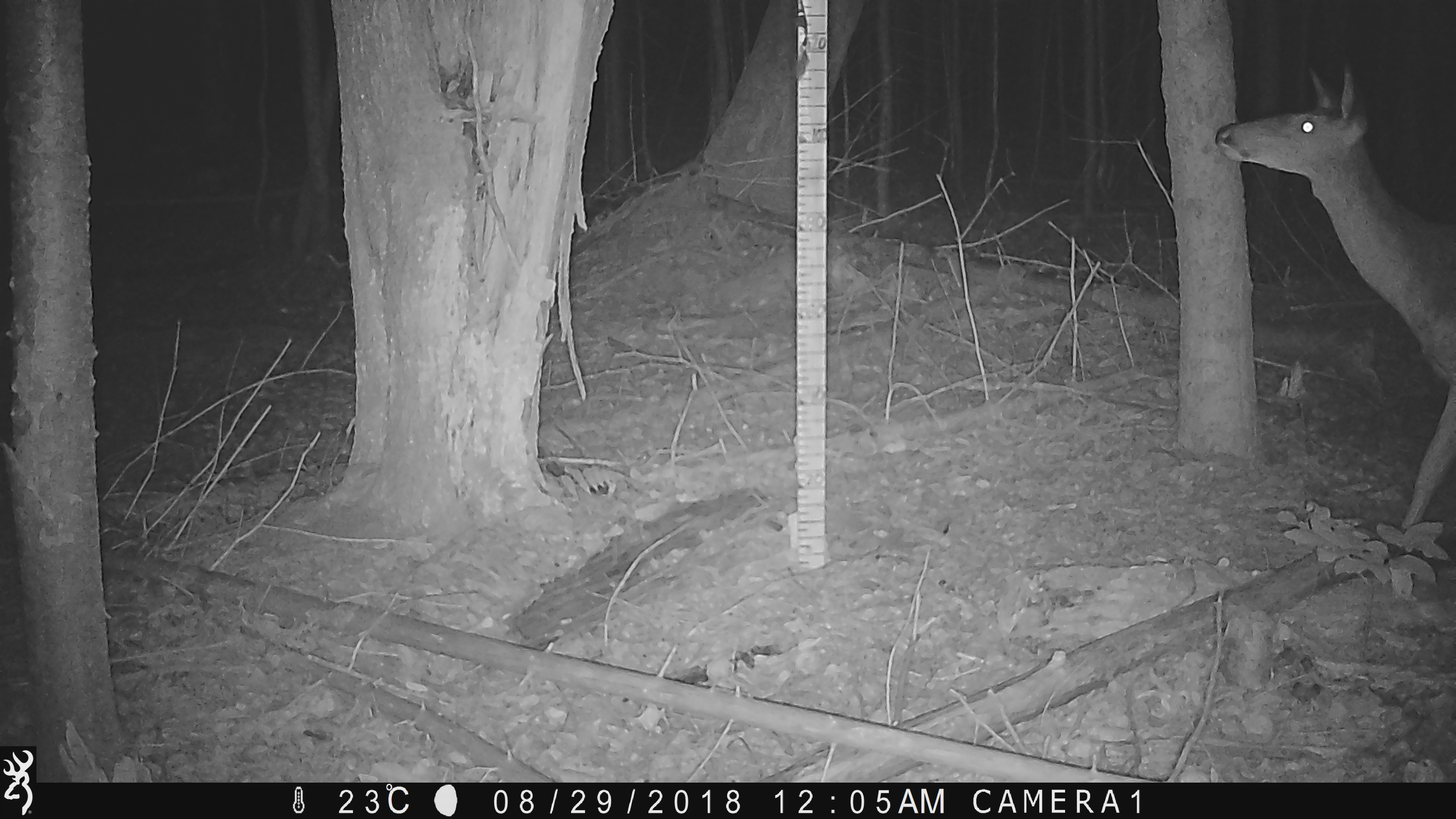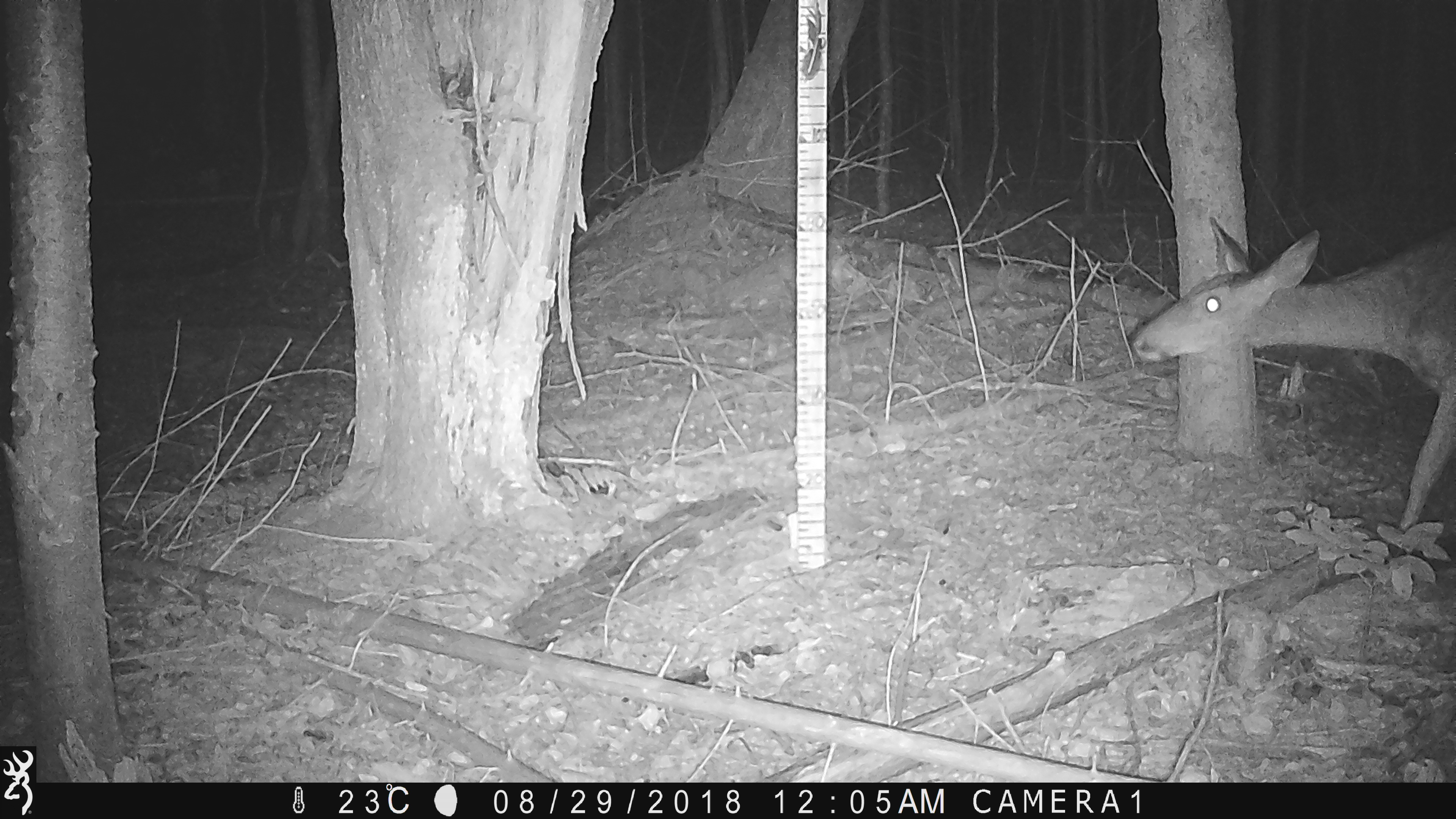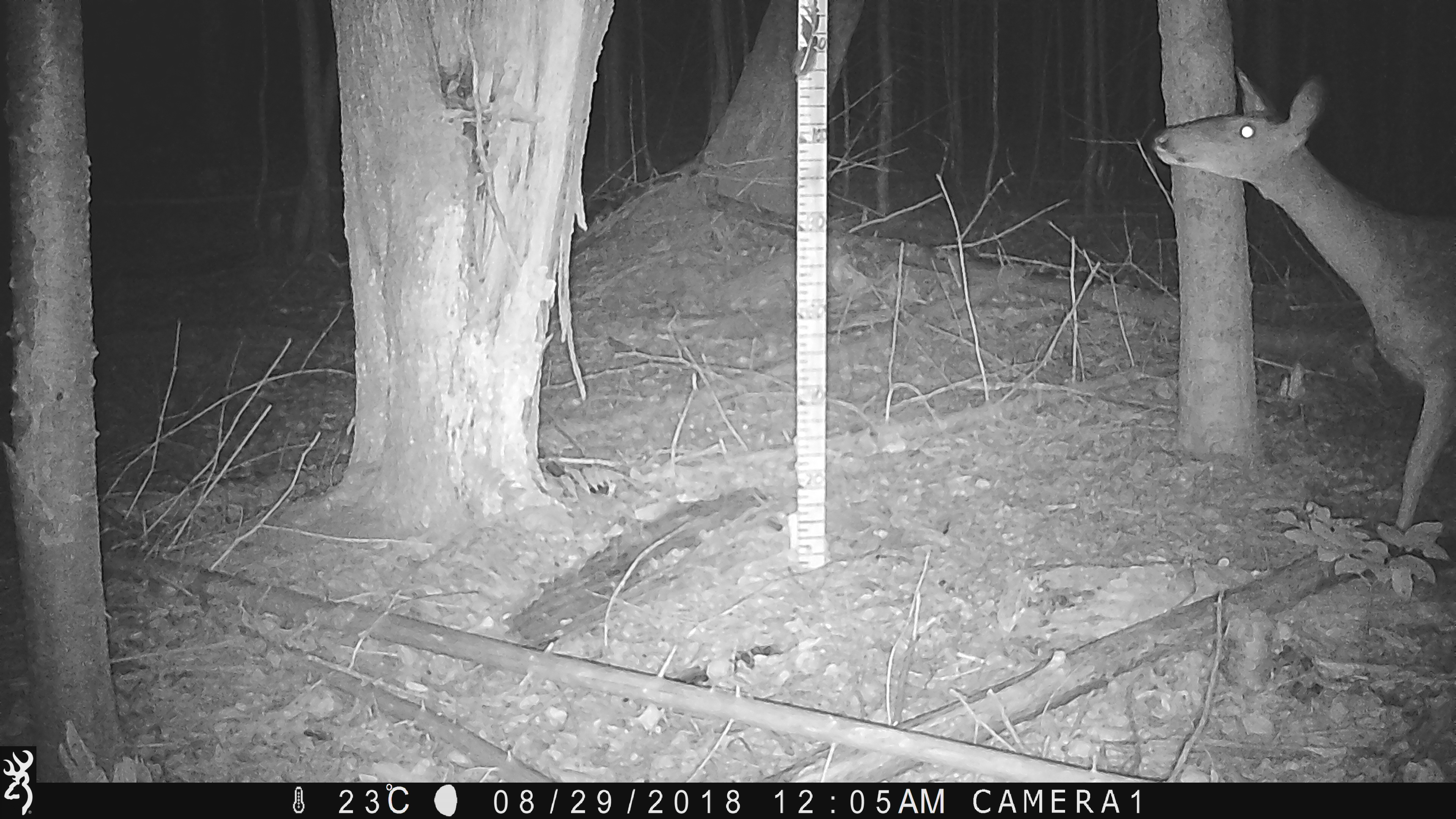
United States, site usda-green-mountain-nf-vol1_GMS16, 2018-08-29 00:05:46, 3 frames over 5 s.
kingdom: Animalia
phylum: Chordata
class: Mammalia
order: Artiodactyla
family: Cervidae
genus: Odocoileus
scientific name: Odocoileus virginianus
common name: white-tailed deer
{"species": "white-tailed deer (Odocoileus virginianus)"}